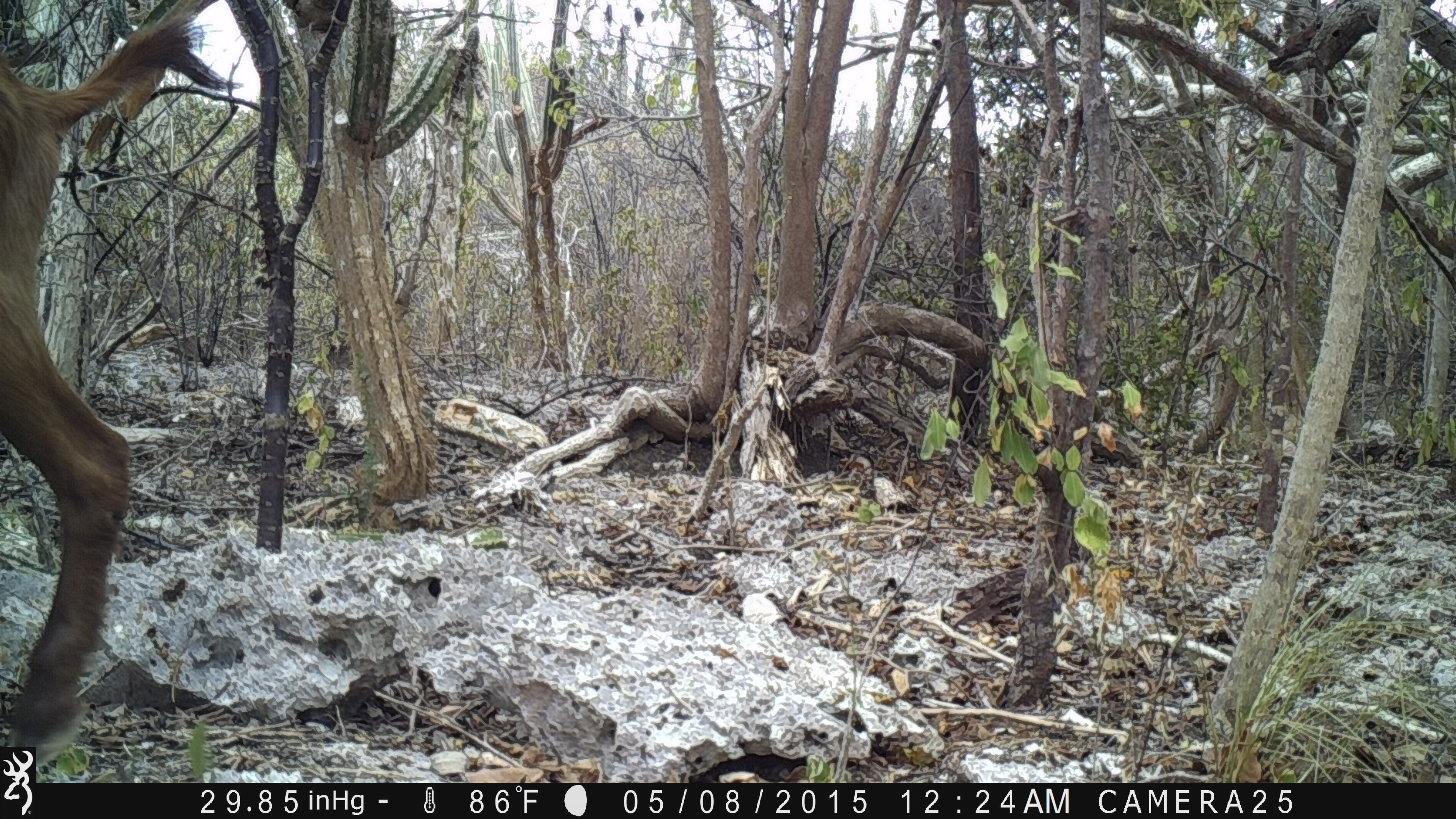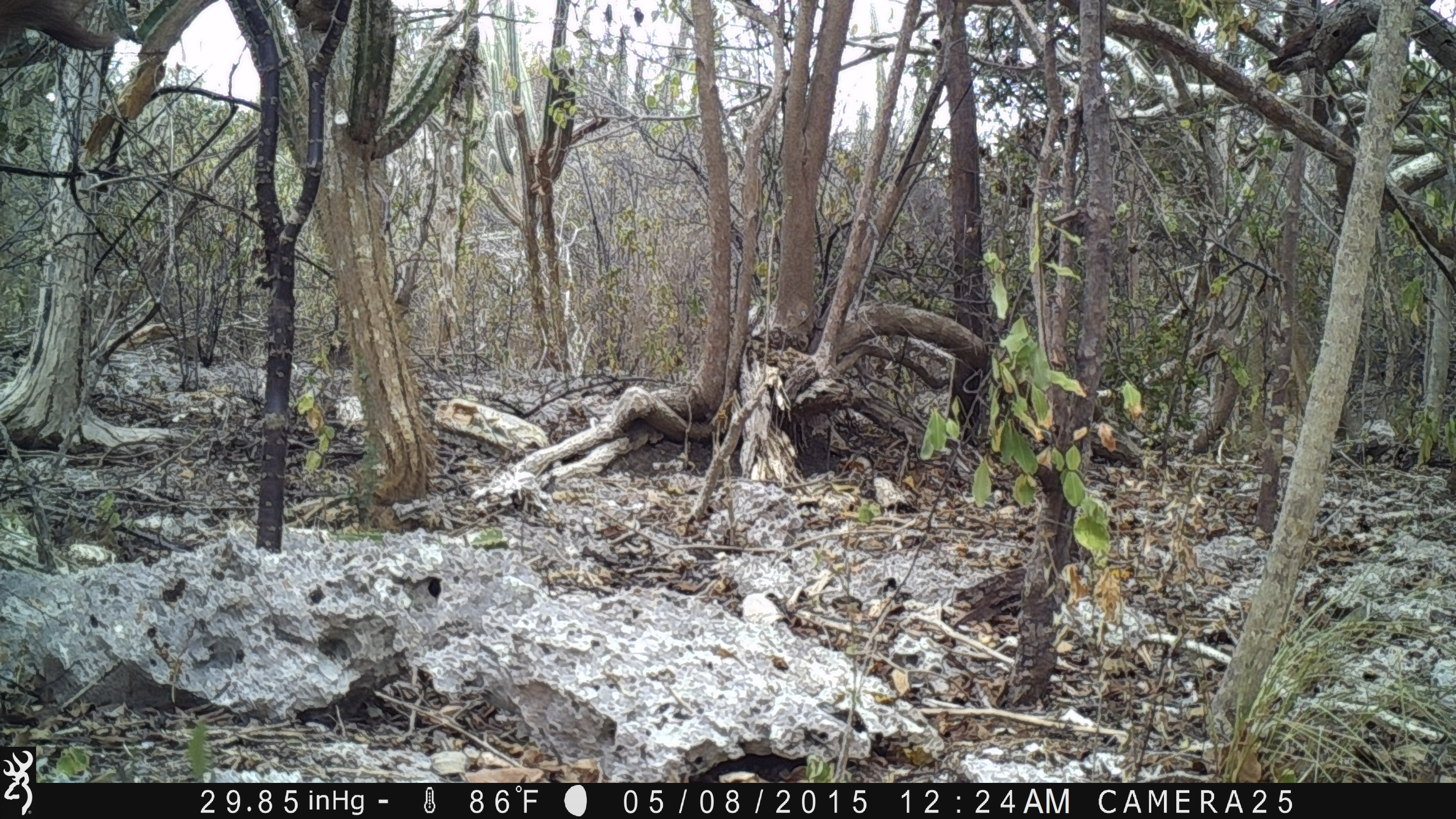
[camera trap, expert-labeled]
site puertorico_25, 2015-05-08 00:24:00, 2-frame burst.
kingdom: Animalia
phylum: Chordata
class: Mammalia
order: Artiodactyla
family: Bovidae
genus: Capra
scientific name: Capra hircus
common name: goat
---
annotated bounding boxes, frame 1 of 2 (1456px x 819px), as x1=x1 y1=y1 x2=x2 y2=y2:
goat: x1=0 y1=4 x2=226 y2=764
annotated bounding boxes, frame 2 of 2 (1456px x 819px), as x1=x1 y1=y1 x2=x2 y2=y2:
goat: x1=0 y1=0 x2=119 y2=61